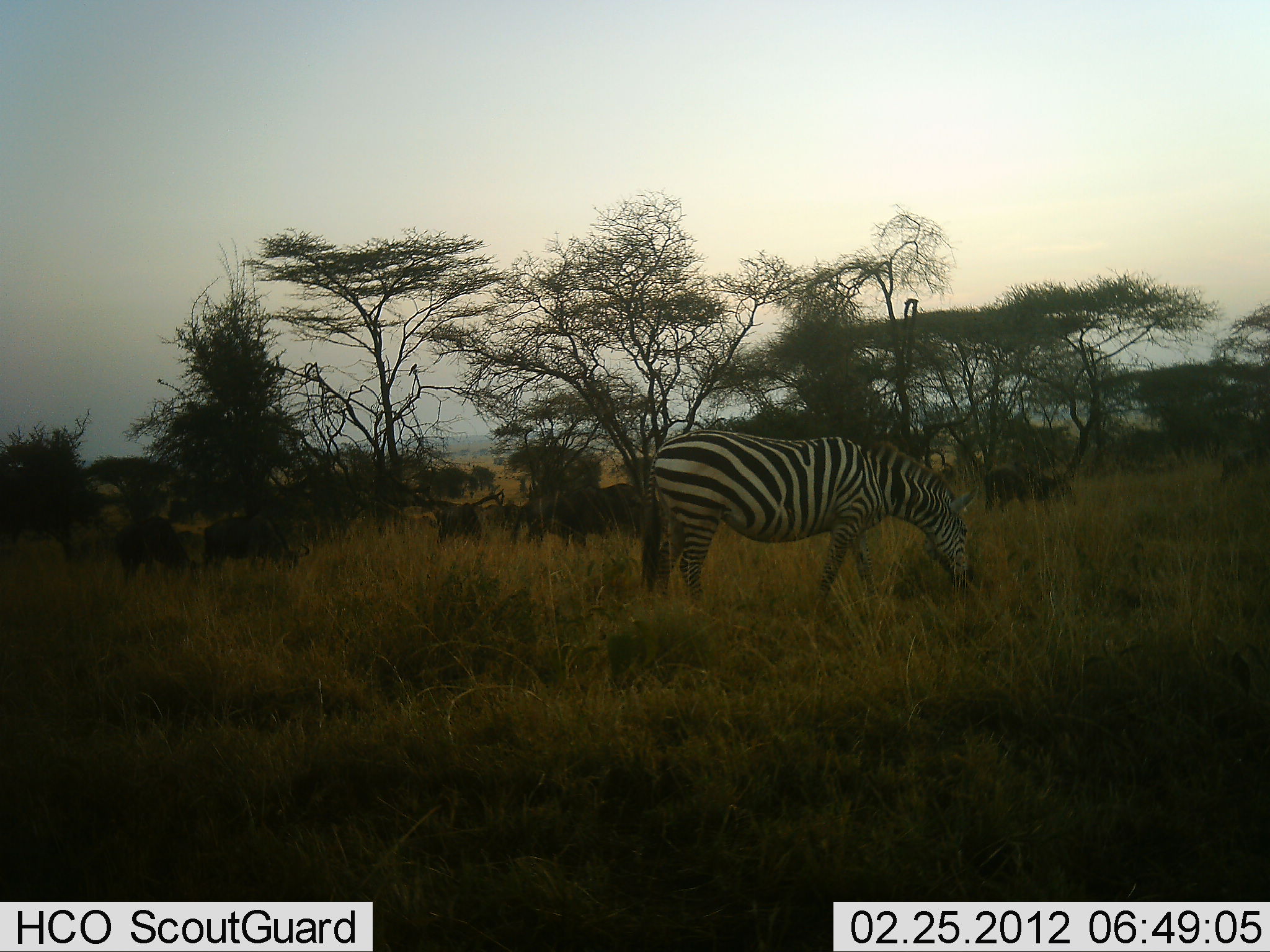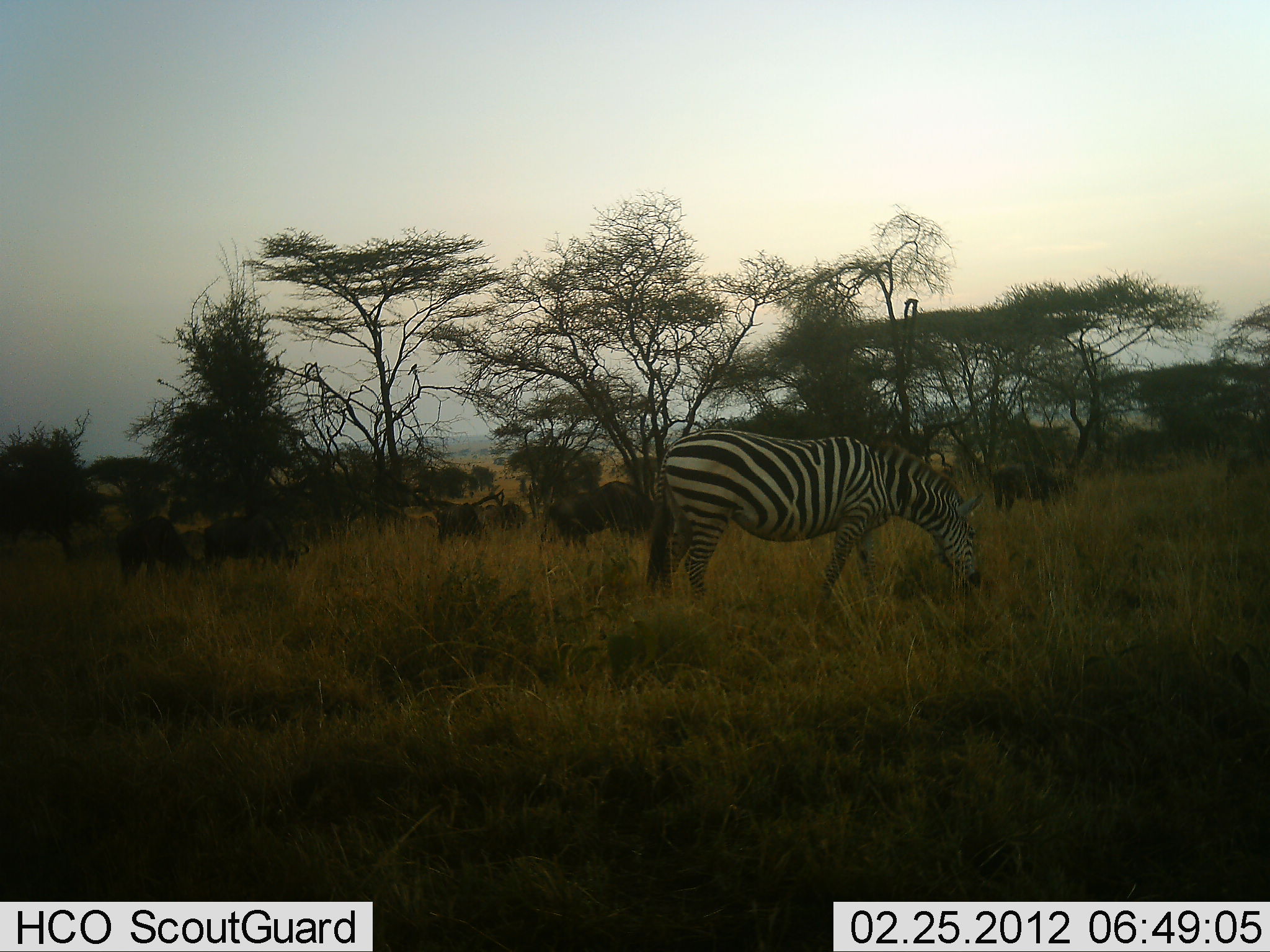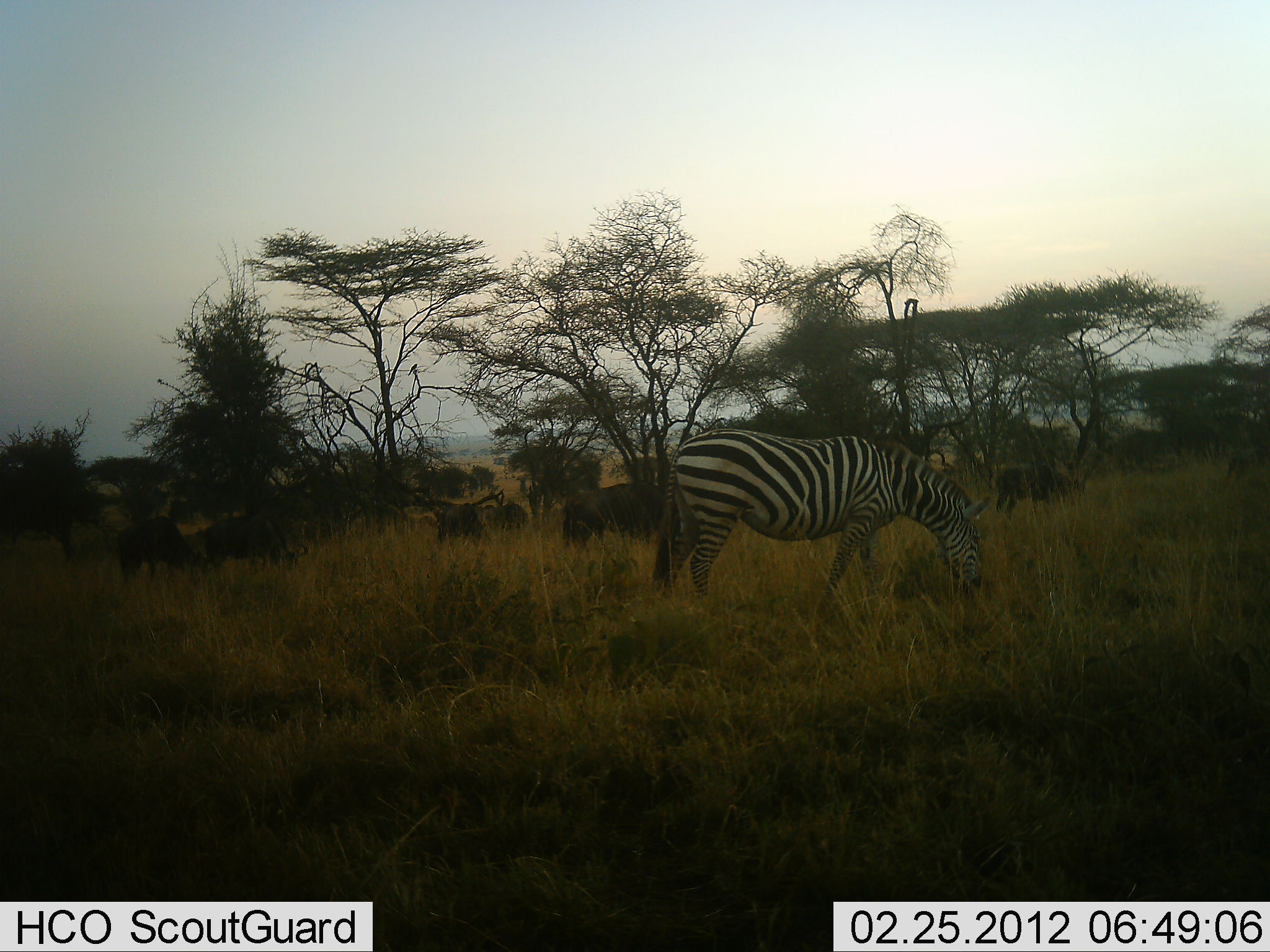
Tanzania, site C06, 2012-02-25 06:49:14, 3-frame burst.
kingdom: Animalia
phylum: Chordata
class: Mammalia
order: Artiodactyla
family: Bovidae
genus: Connochaetes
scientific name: Connochaetes taurinus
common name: blue wildebeest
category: wildebeest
Wildebeest (blue wildebeest) (Connochaetes taurinus), count 6. Behavior (volunteer vote fractions): standing 41%, resting 0%, moving 35%, interacting 0%. Young present (vote fraction): 0%. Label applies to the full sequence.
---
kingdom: Animalia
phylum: Chordata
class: Mammalia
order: Perissodactyla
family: Equidae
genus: Equus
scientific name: Equus quagga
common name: plains zebra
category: zebra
Zebra (plains zebra) (Equus quagga), count 1. Behavior (volunteer vote fractions): standing 30%, resting 9%, moving 13%, interacting 0%. Young present (vote fraction): 0%. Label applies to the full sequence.